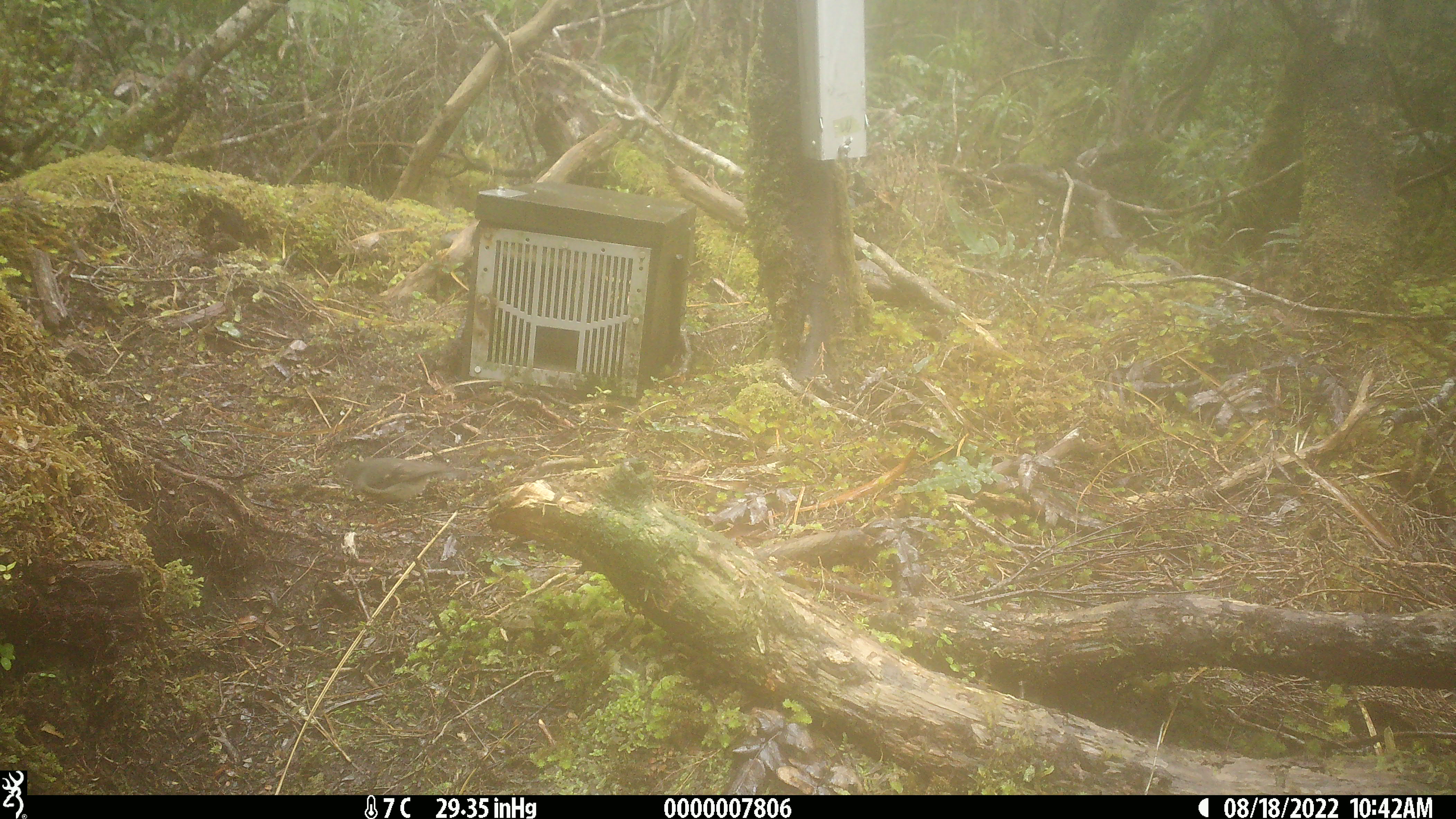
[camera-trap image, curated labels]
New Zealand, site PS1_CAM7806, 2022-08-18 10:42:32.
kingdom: Animalia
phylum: Chordata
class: Aves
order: Passeriformes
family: Petroicidae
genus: Petroica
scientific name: Petroica macrocephala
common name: tomtit